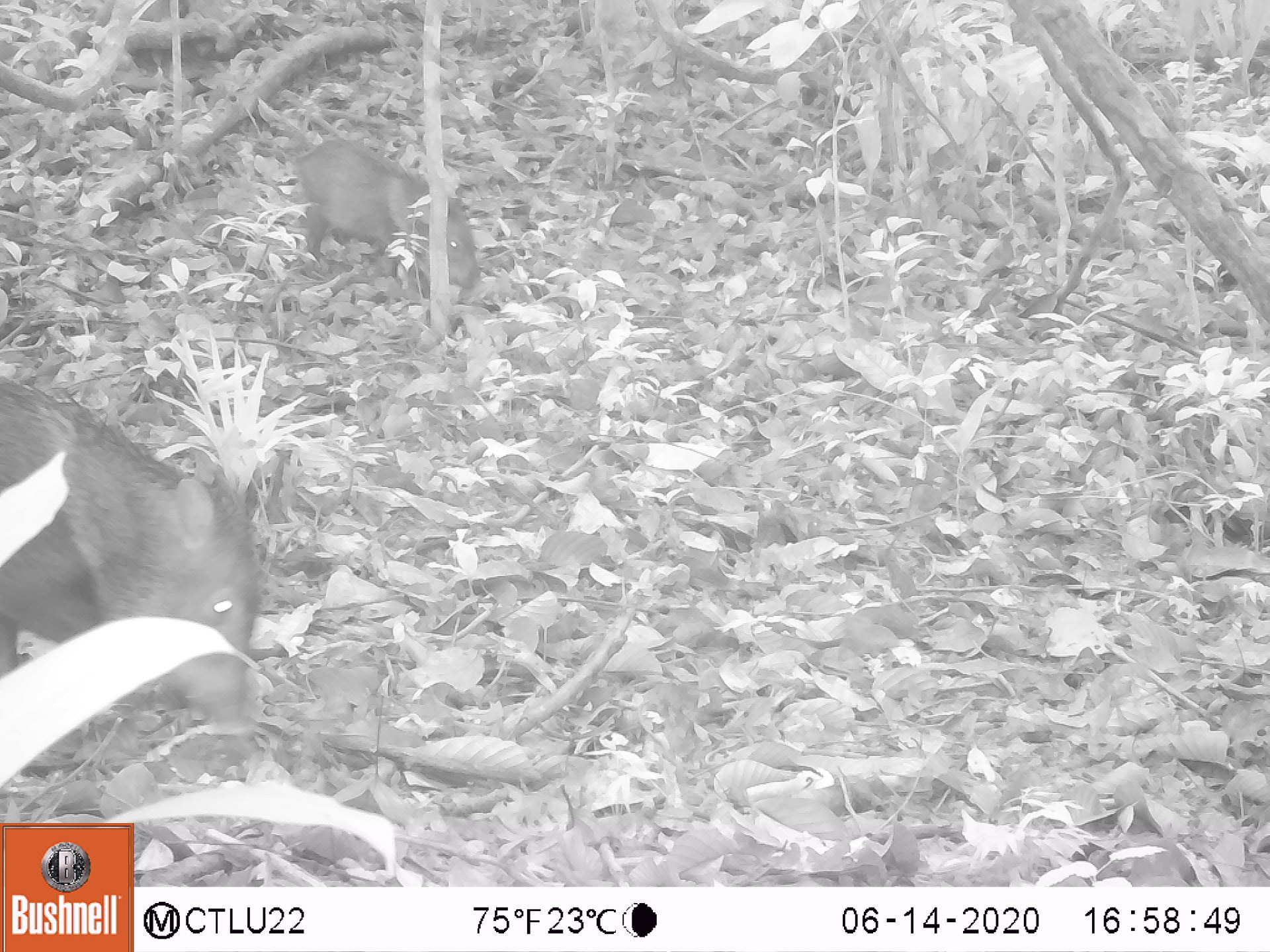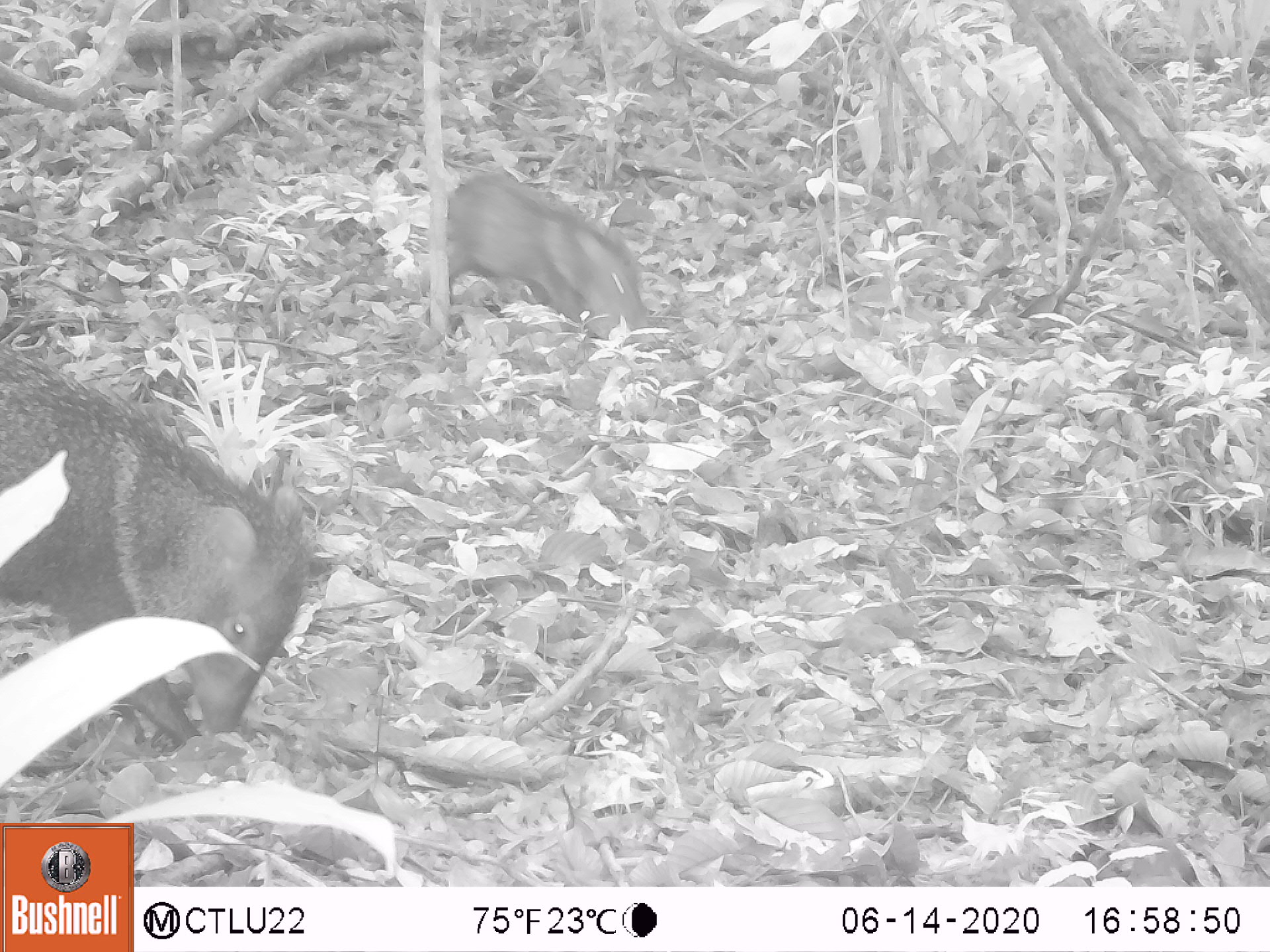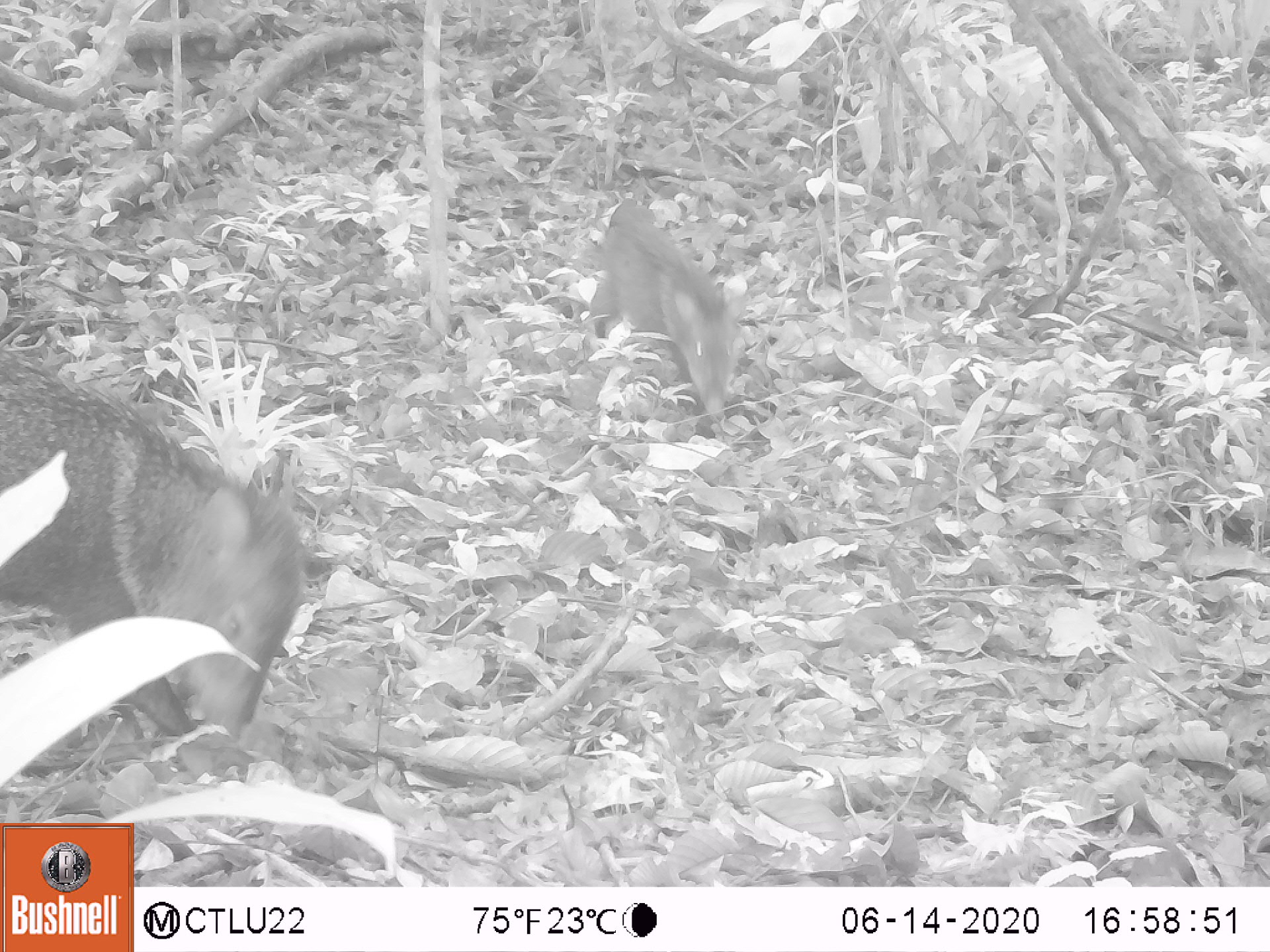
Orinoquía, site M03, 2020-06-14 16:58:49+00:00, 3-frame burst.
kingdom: Animalia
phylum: Chordata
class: Mammalia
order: Artiodactyla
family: Tayassuidae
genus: Pecari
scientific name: Pecari tajacu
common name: collared peccary